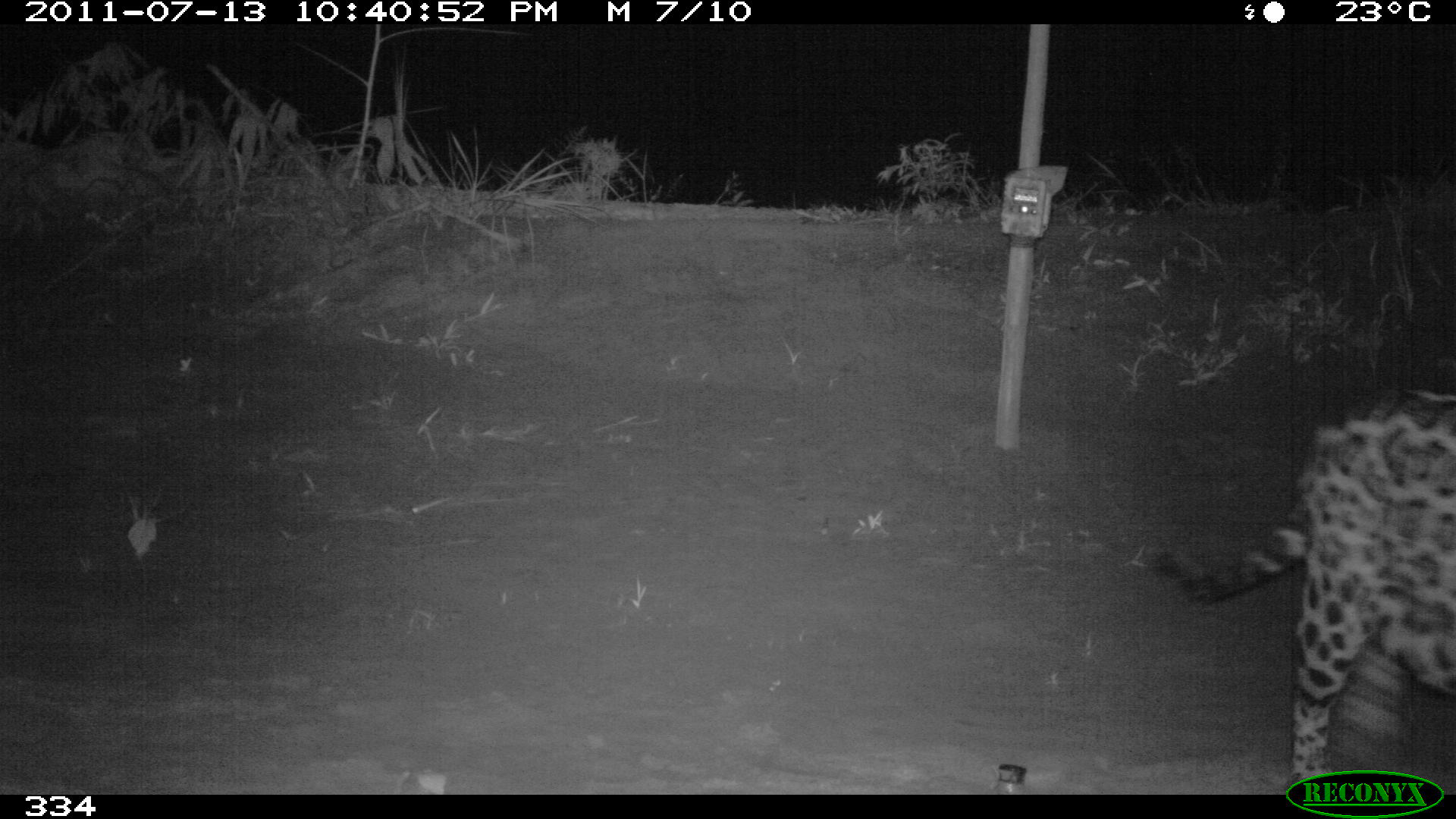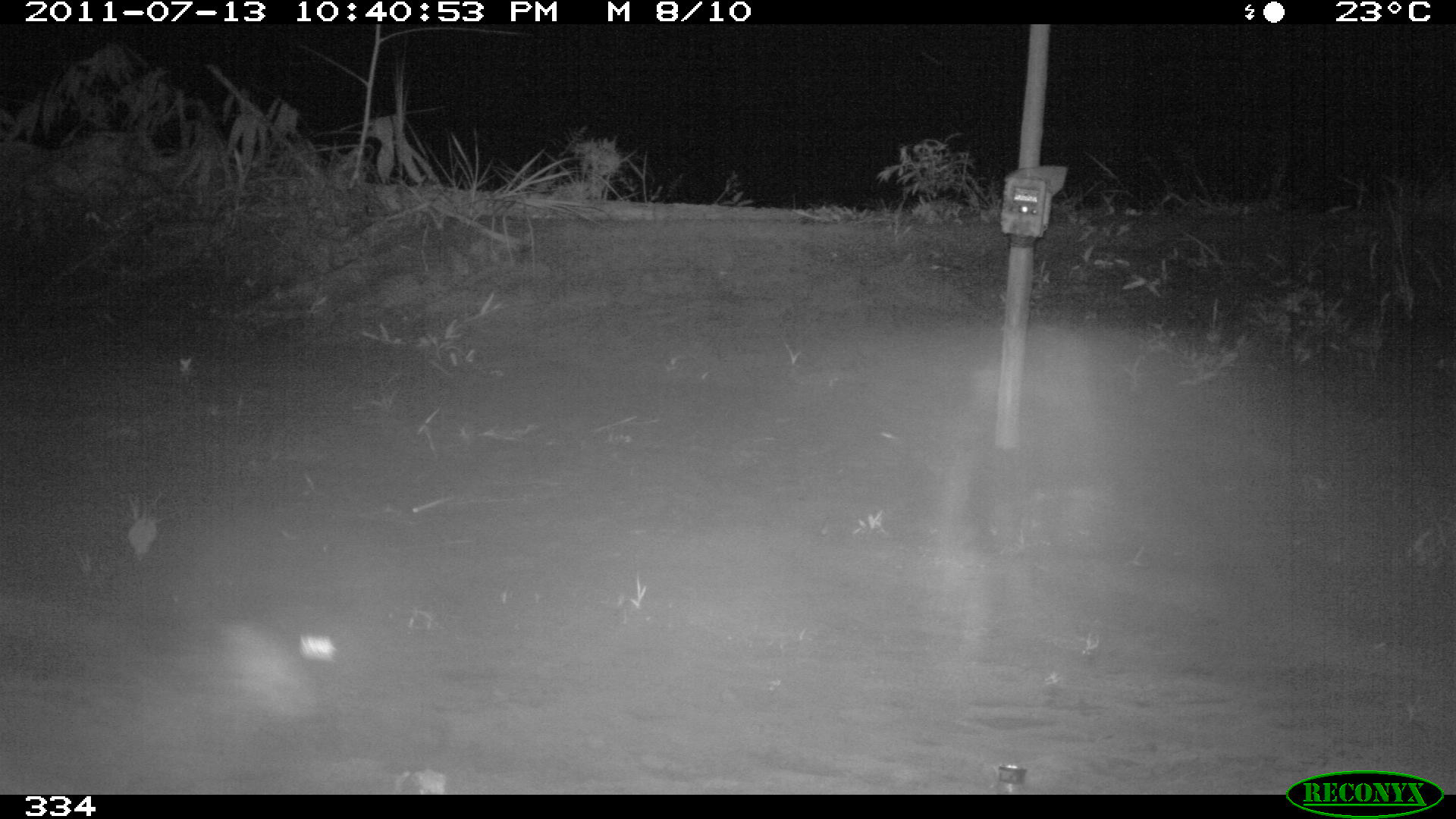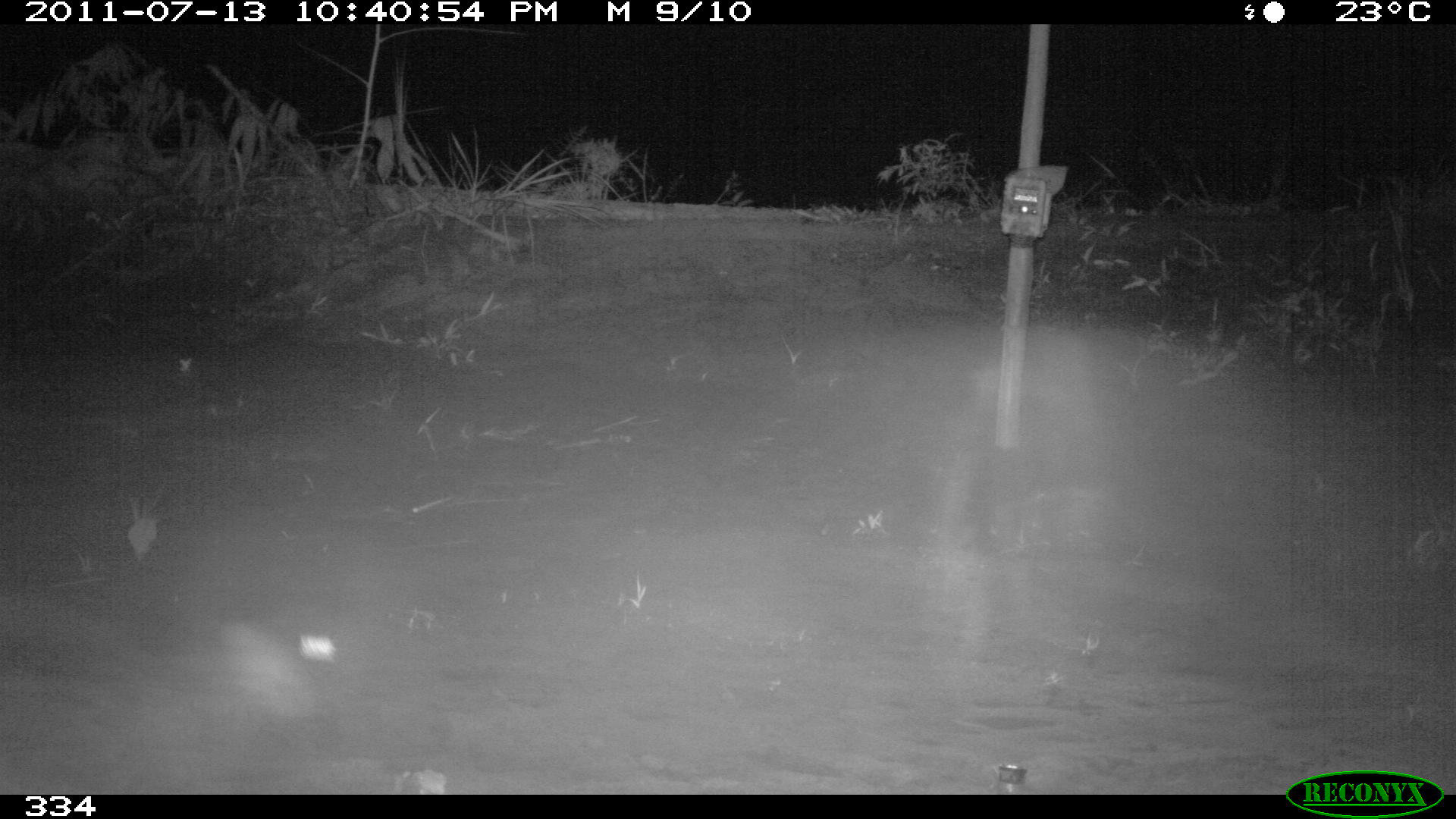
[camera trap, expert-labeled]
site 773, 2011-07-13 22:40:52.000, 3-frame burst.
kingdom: Animalia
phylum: Chordata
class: Mammalia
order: Carnivora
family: Felidae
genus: Panthera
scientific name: Panthera onca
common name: jaguar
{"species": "Panthera onca (jaguar)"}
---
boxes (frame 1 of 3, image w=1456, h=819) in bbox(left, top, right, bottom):
panthera onca: bbox(1146, 380, 1456, 793)